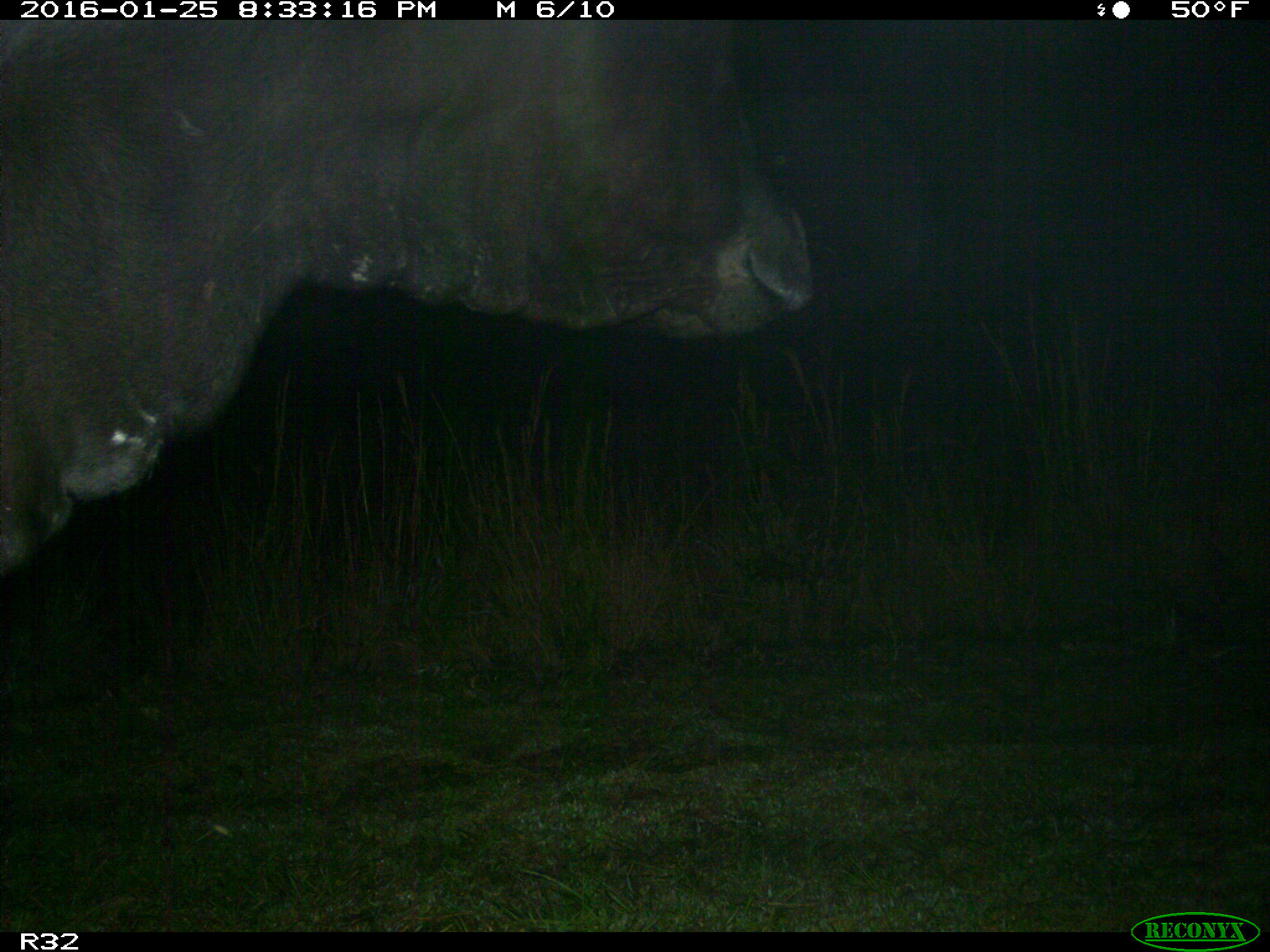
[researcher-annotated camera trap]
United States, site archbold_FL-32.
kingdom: Animalia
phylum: Chordata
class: Mammalia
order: Artiodactyla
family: Bovidae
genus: Bos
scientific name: Bos taurus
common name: domestic cow